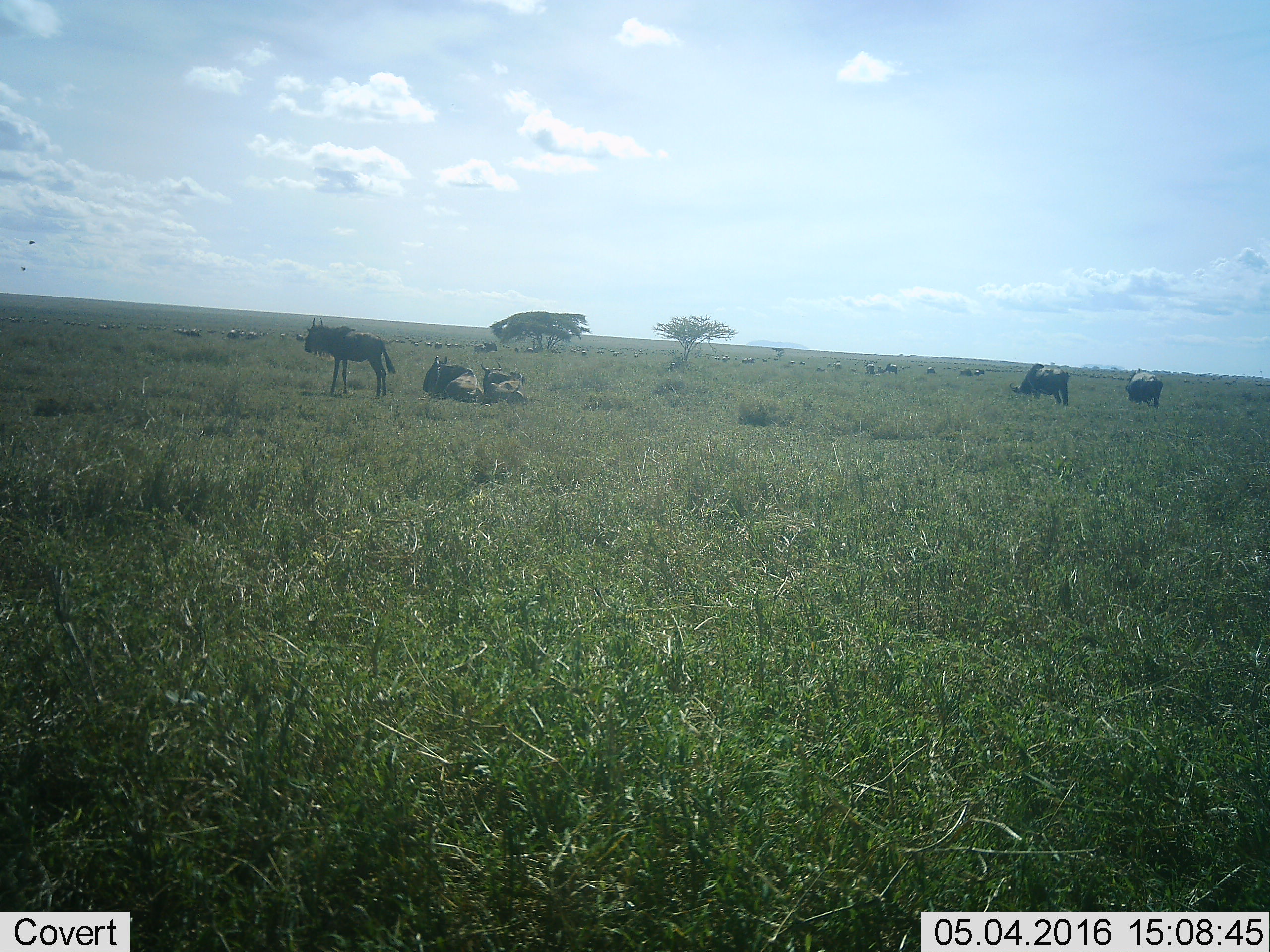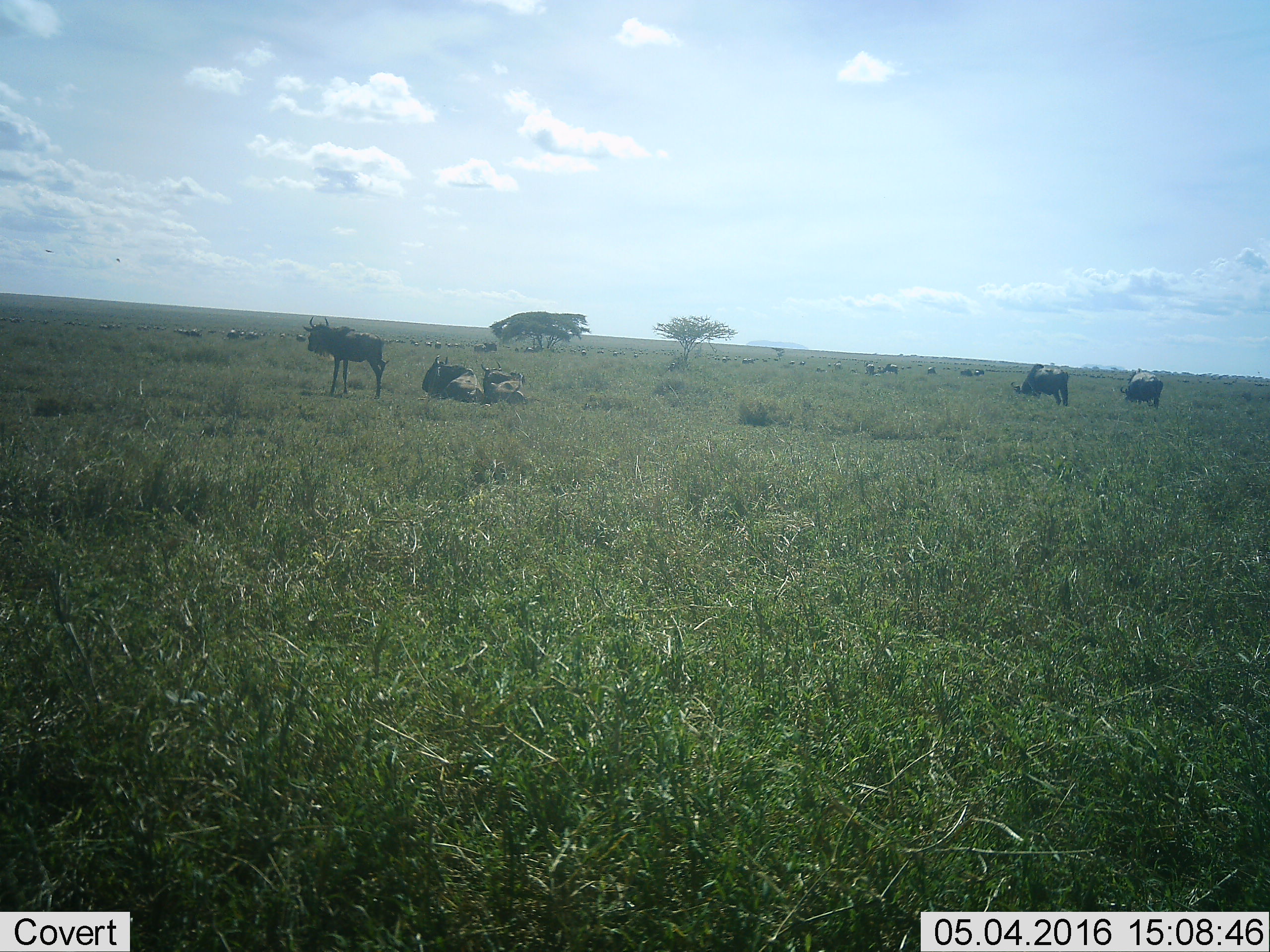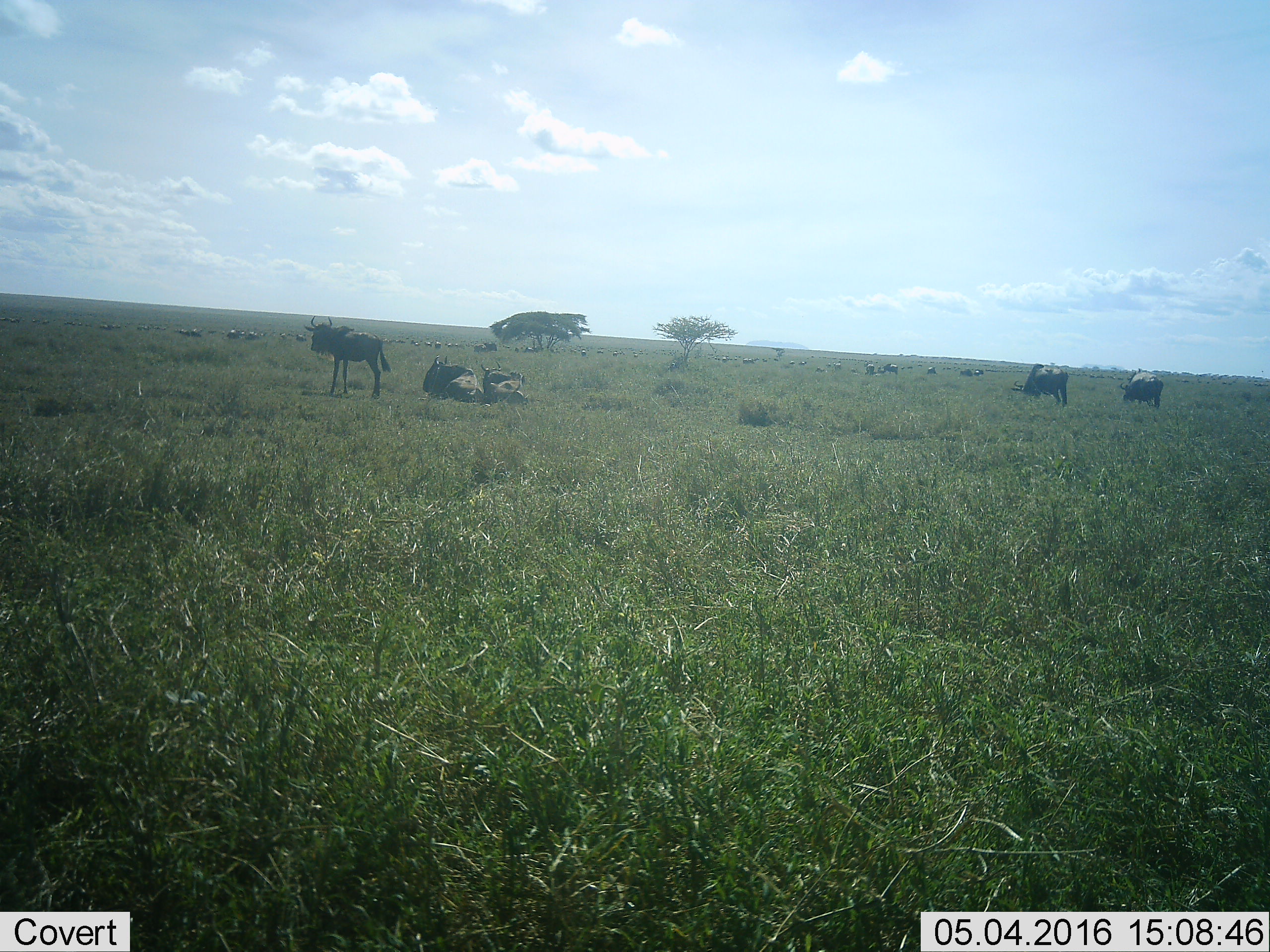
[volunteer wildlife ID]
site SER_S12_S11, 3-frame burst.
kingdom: Animalia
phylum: Chordata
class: Mammalia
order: Artiodactyla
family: Bovidae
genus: Connochaetes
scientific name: Connochaetes taurinus taurinus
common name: blue wildebeest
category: wildebeestblue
Wildebeestblue (blue wildebeest) (Connochaetes taurinus taurinus), count 11-50. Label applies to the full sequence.